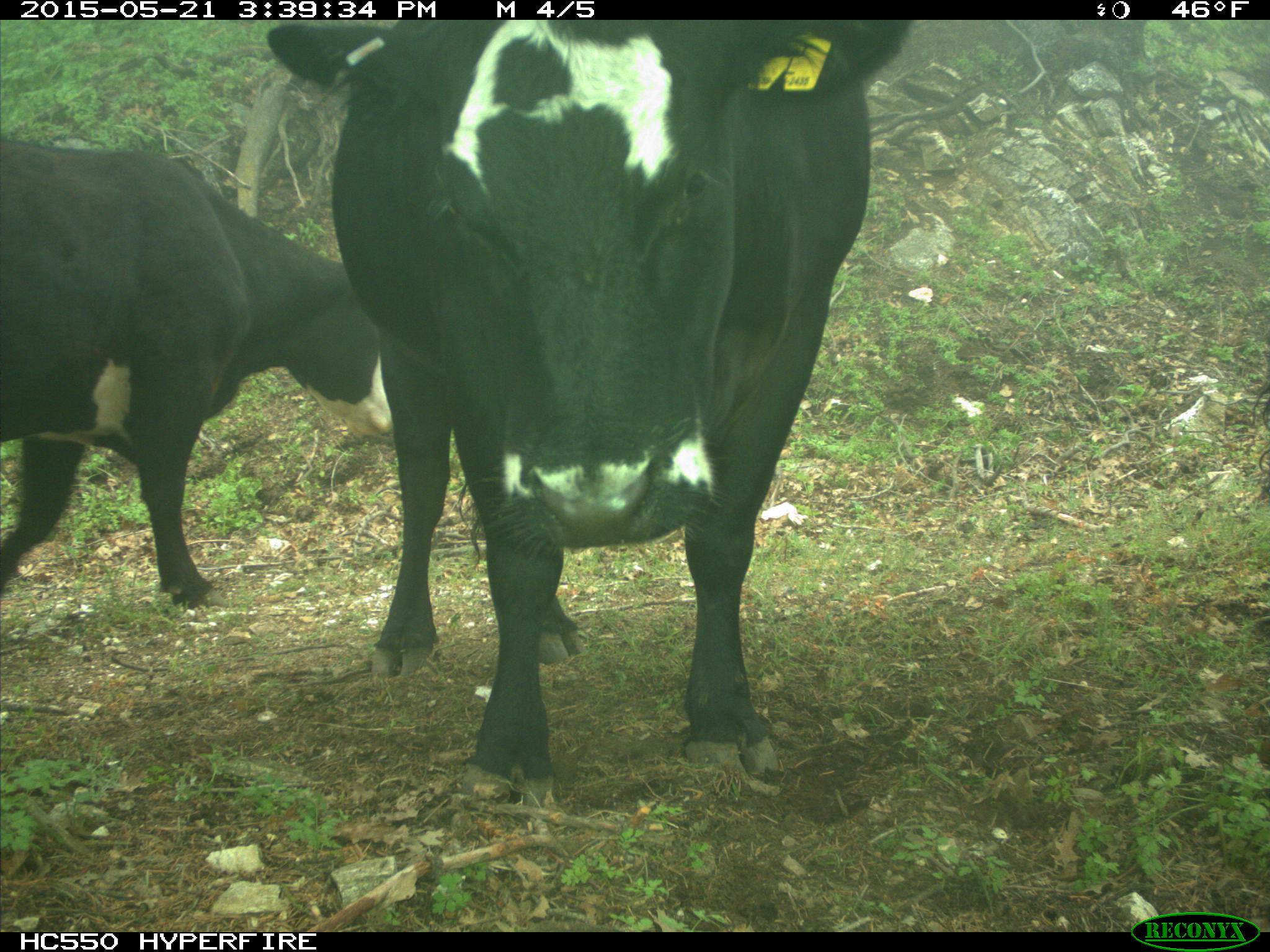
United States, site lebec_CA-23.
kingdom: Animalia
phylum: Chordata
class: Mammalia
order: Artiodactyla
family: Bovidae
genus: Bos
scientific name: Bos taurus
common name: domestic cow